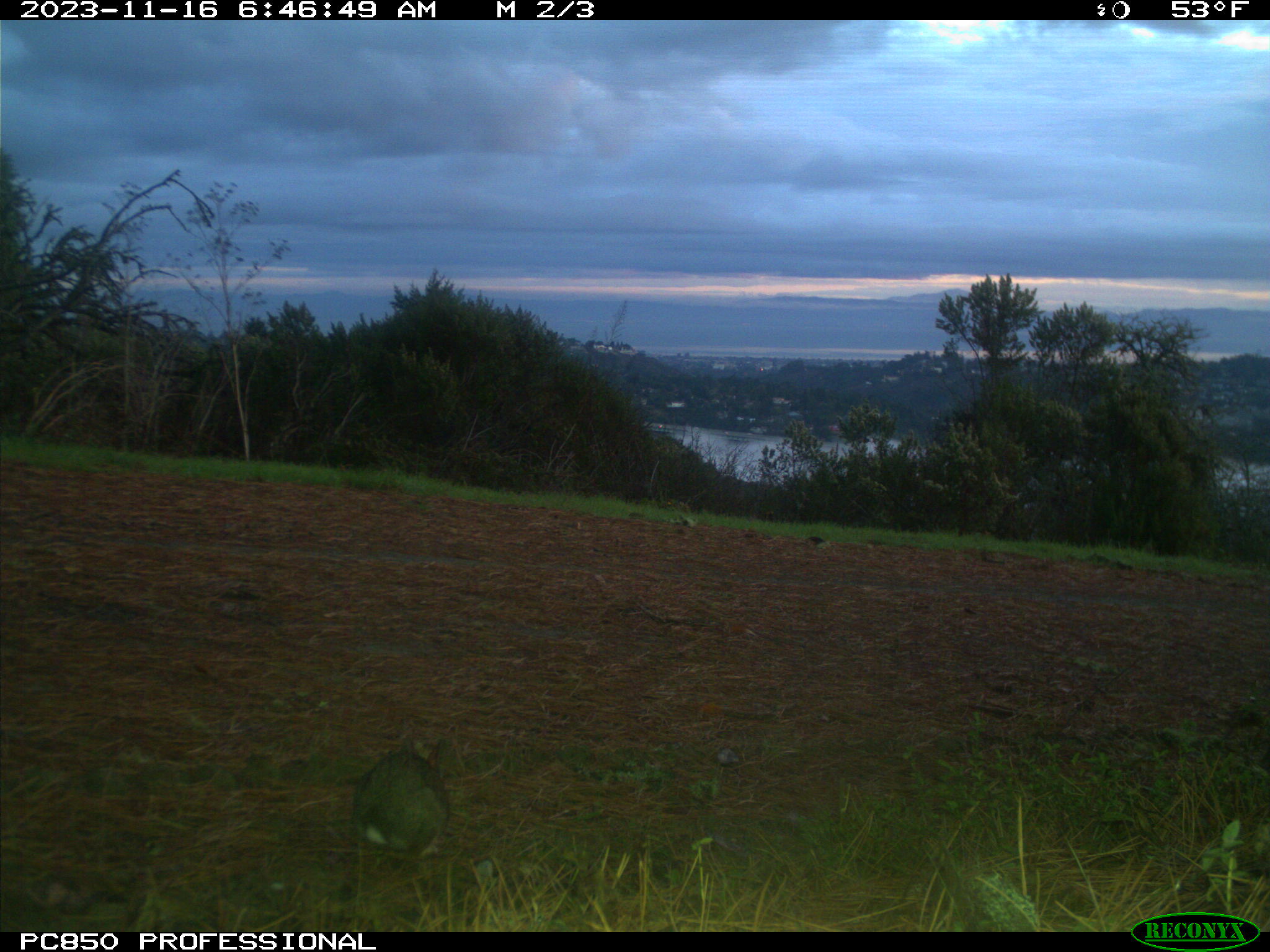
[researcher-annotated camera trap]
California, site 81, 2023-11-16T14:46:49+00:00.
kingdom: Animalia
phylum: Chordata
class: Mammalia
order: Lagomorpha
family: Leporidae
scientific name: Leporidae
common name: rabbit